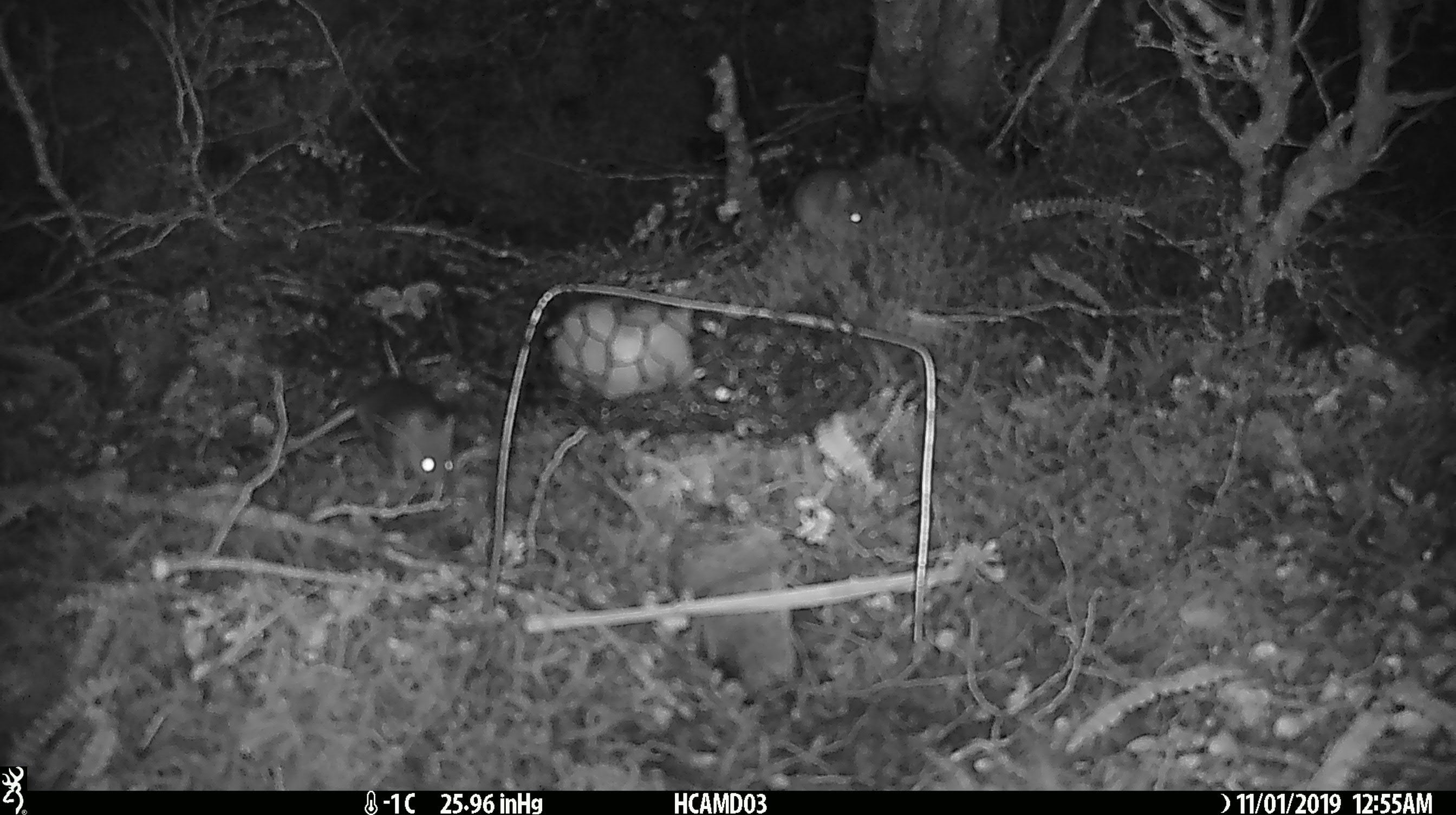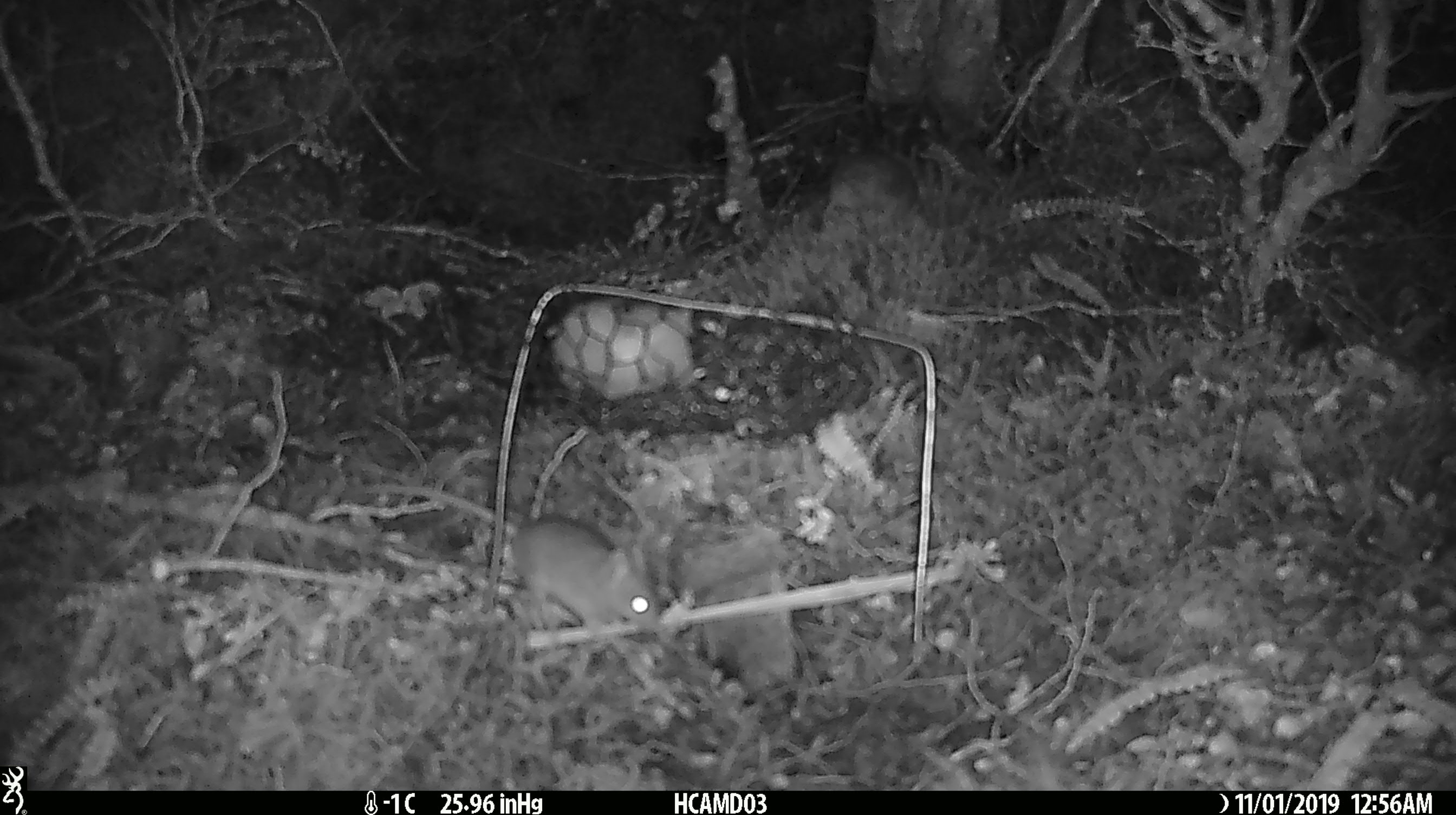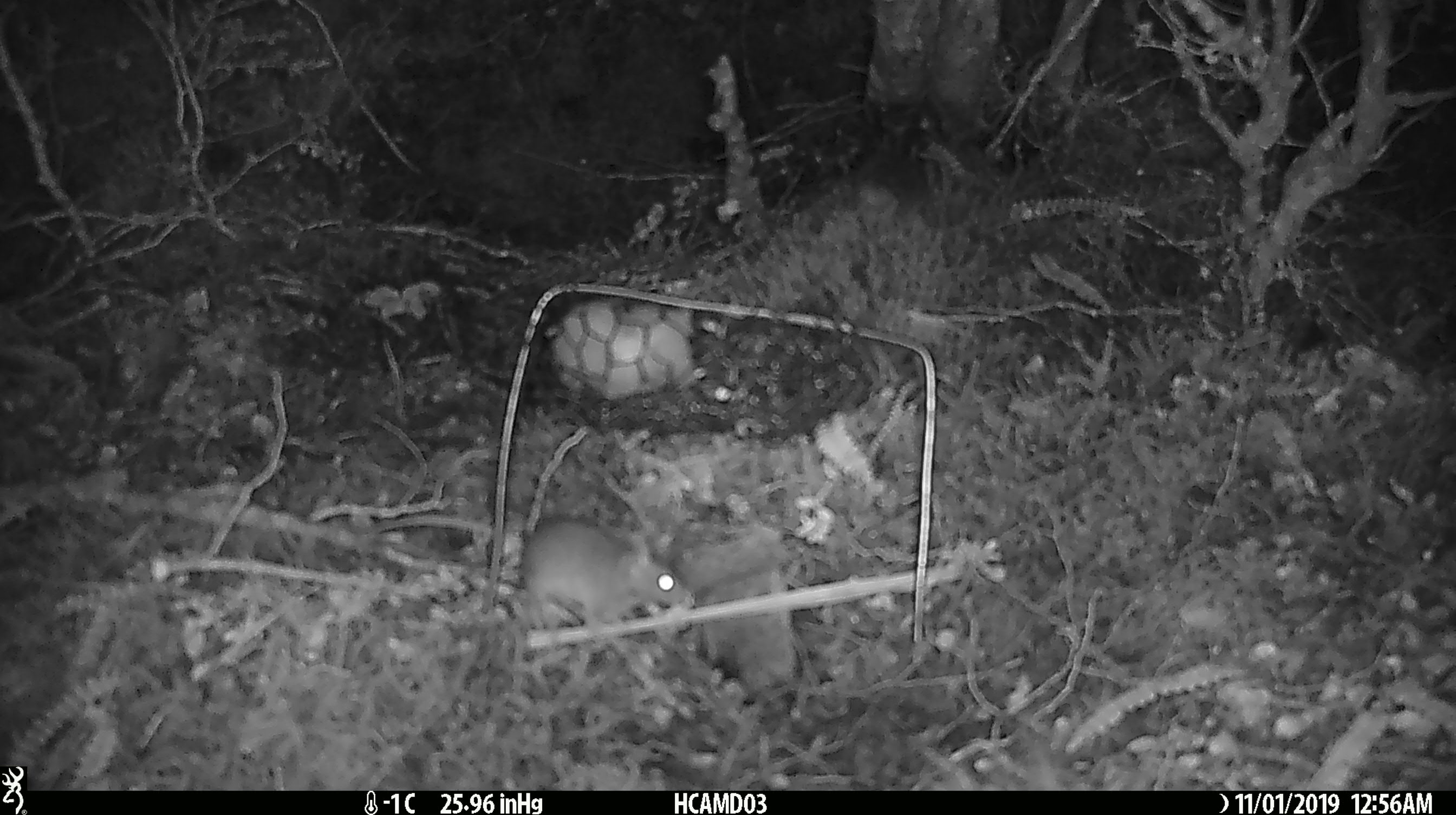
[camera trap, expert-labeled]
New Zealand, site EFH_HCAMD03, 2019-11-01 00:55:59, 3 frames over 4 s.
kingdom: Animalia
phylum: Chordata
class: Mammalia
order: Rodentia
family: Muridae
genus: Mus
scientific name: Mus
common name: mouse